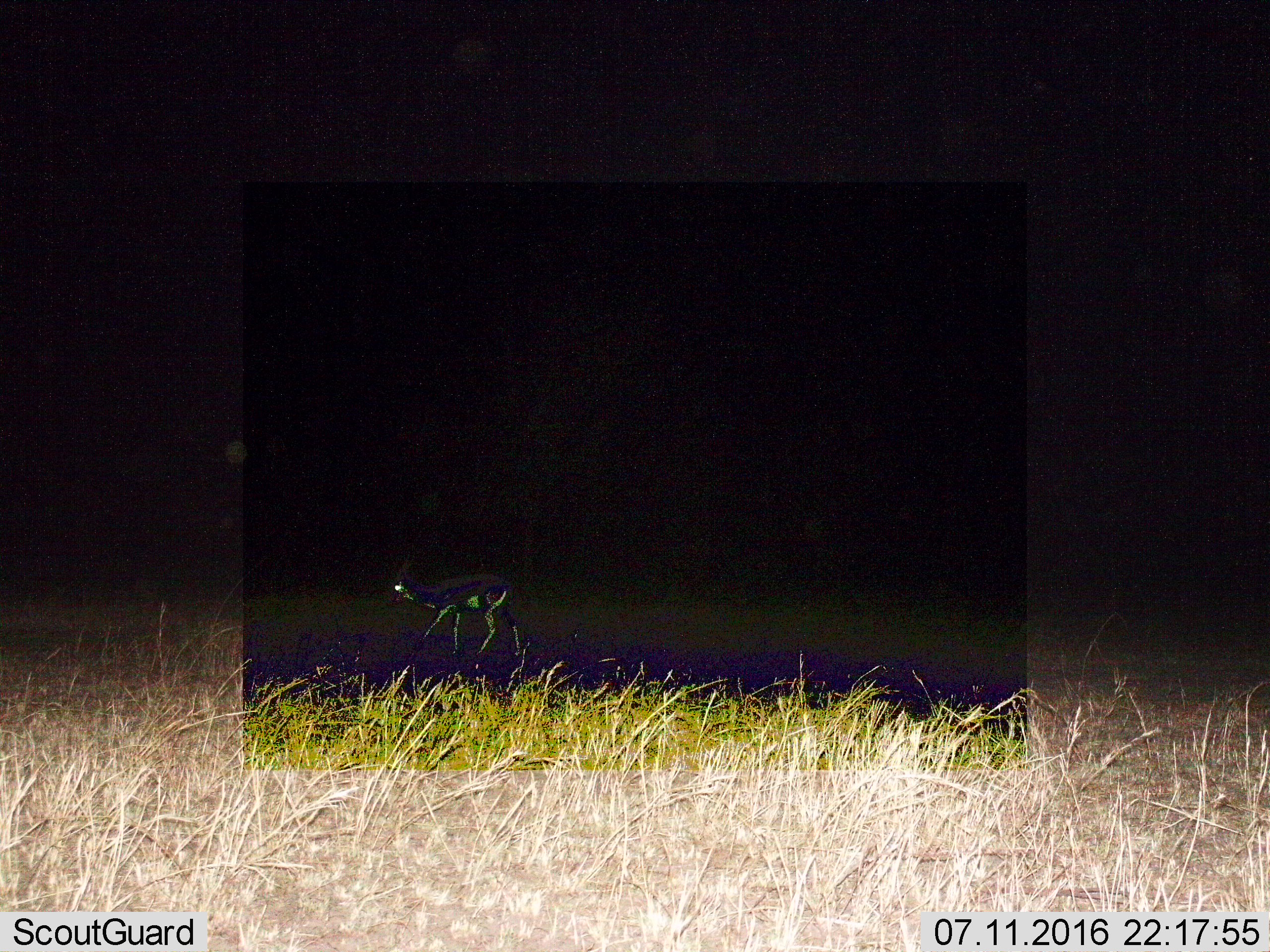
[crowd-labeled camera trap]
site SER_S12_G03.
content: unidentified animal